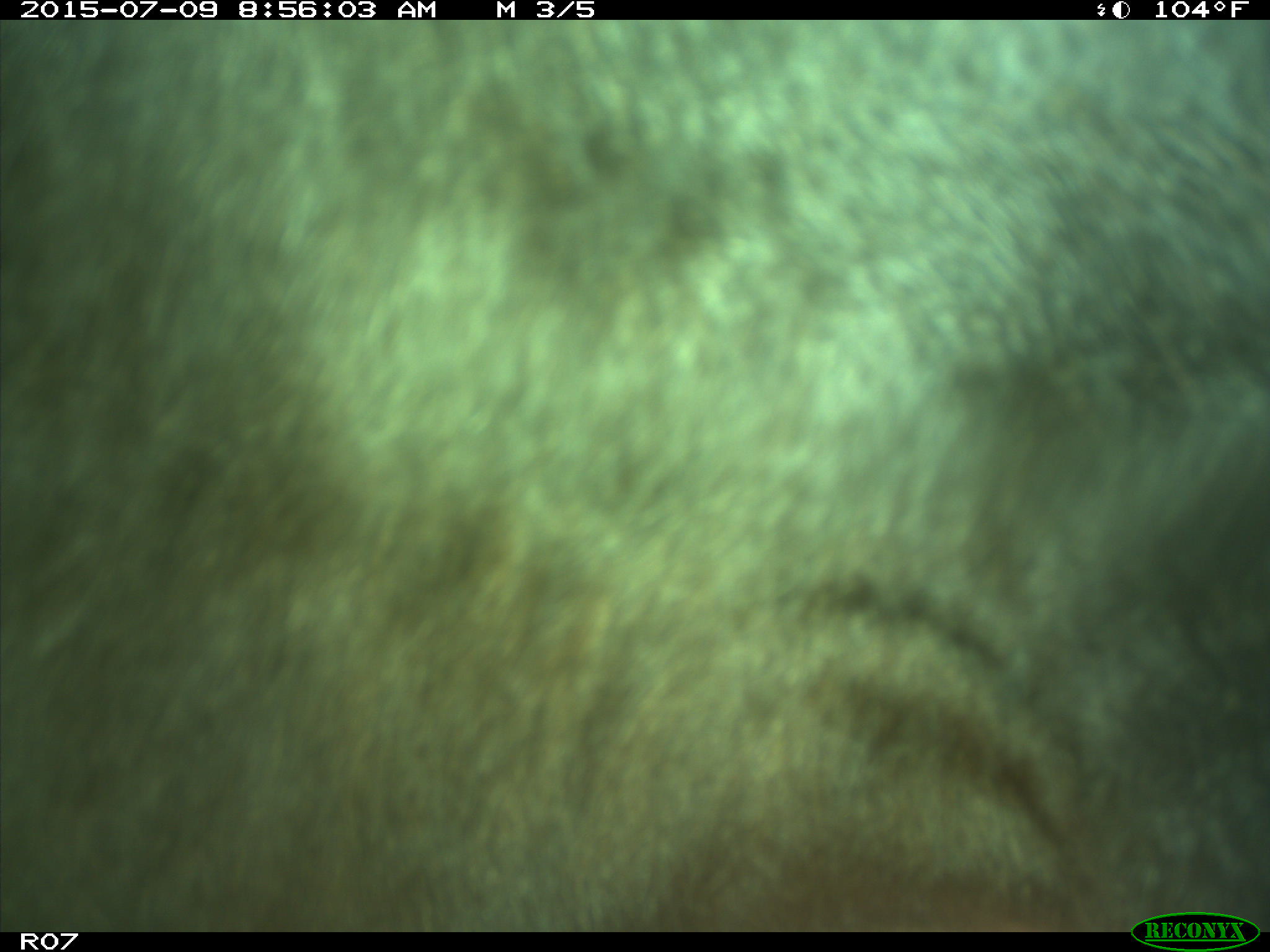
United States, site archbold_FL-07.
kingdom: Animalia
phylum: Chordata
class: Mammalia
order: Artiodactyla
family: Bovidae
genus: Bos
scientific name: Bos taurus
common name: domestic cow